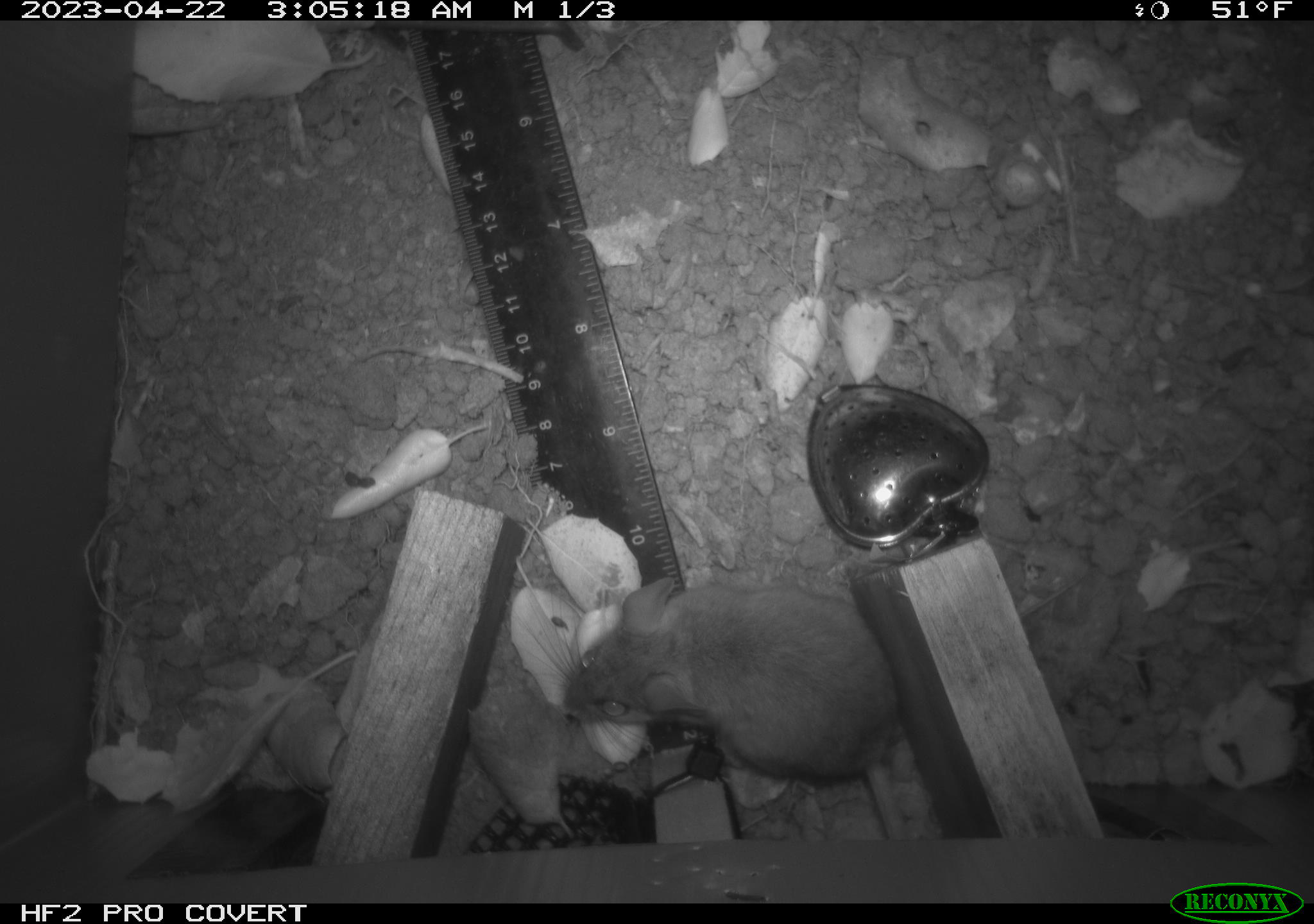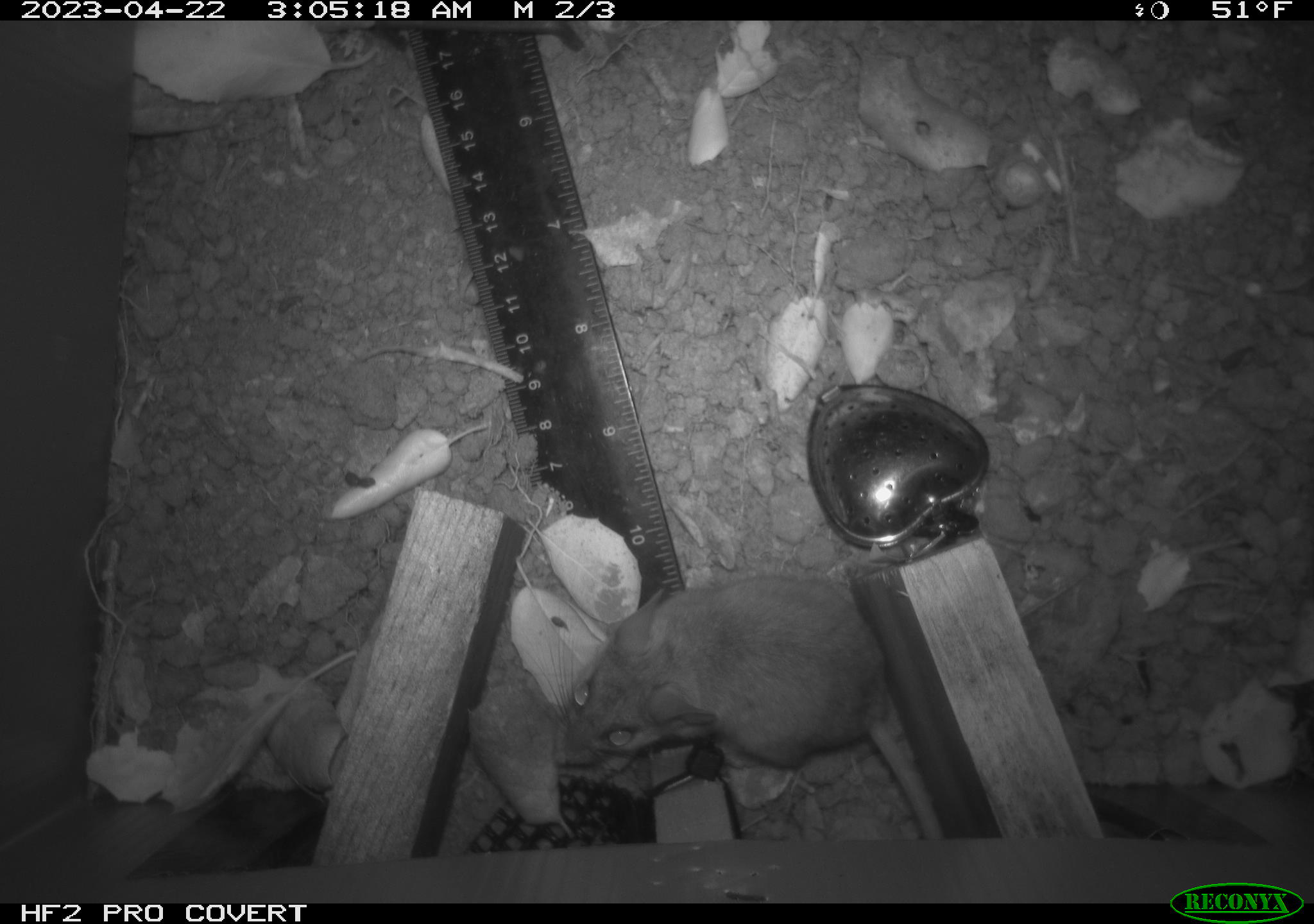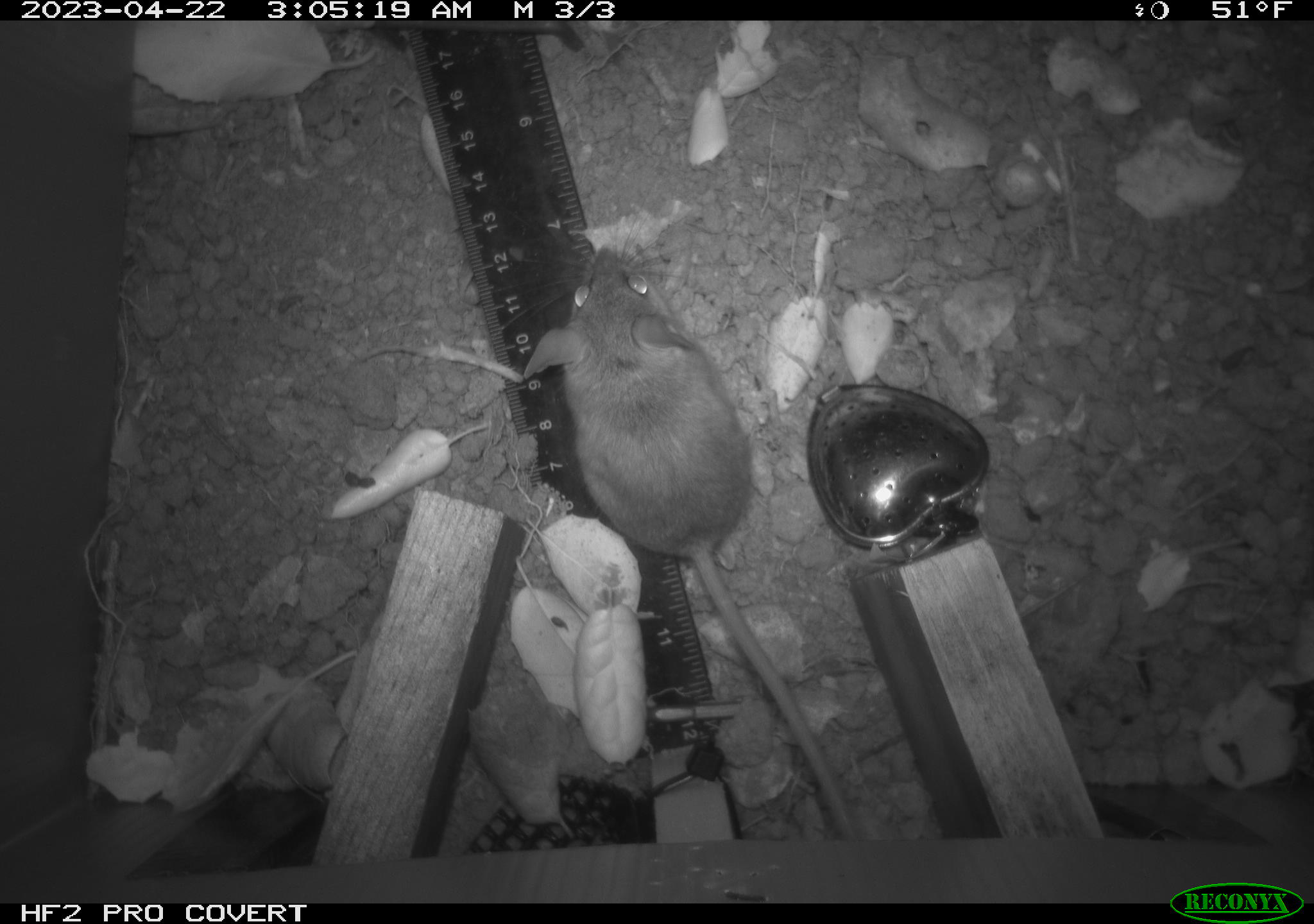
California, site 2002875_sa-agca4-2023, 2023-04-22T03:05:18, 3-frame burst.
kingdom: Animalia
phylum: Chordata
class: Mammalia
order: Rodentia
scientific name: Rodentia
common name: mouse species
Mouse species (Rodentia).